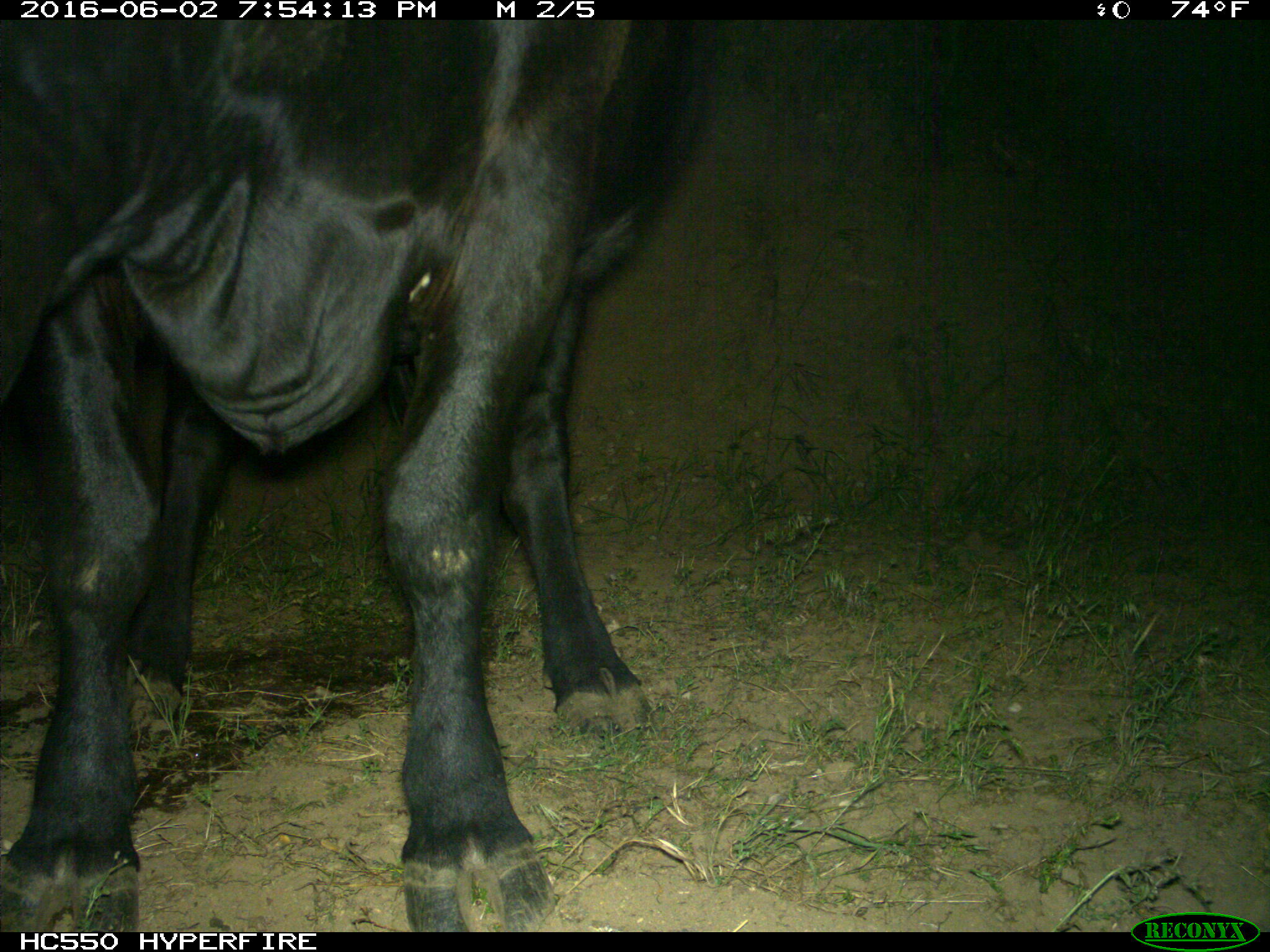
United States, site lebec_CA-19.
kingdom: Animalia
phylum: Chordata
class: Mammalia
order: Artiodactyla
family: Bovidae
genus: Bos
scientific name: Bos taurus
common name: domestic cow